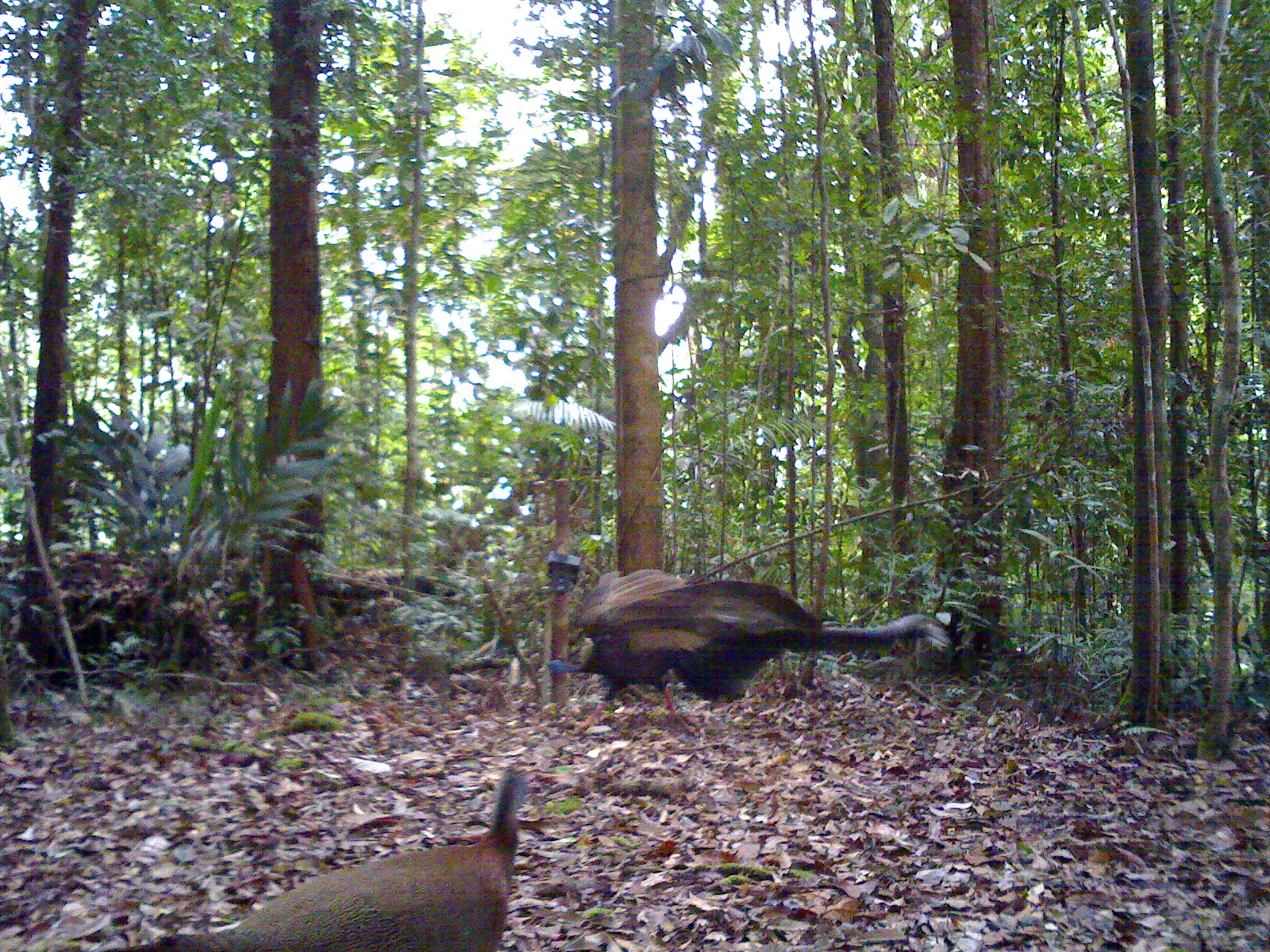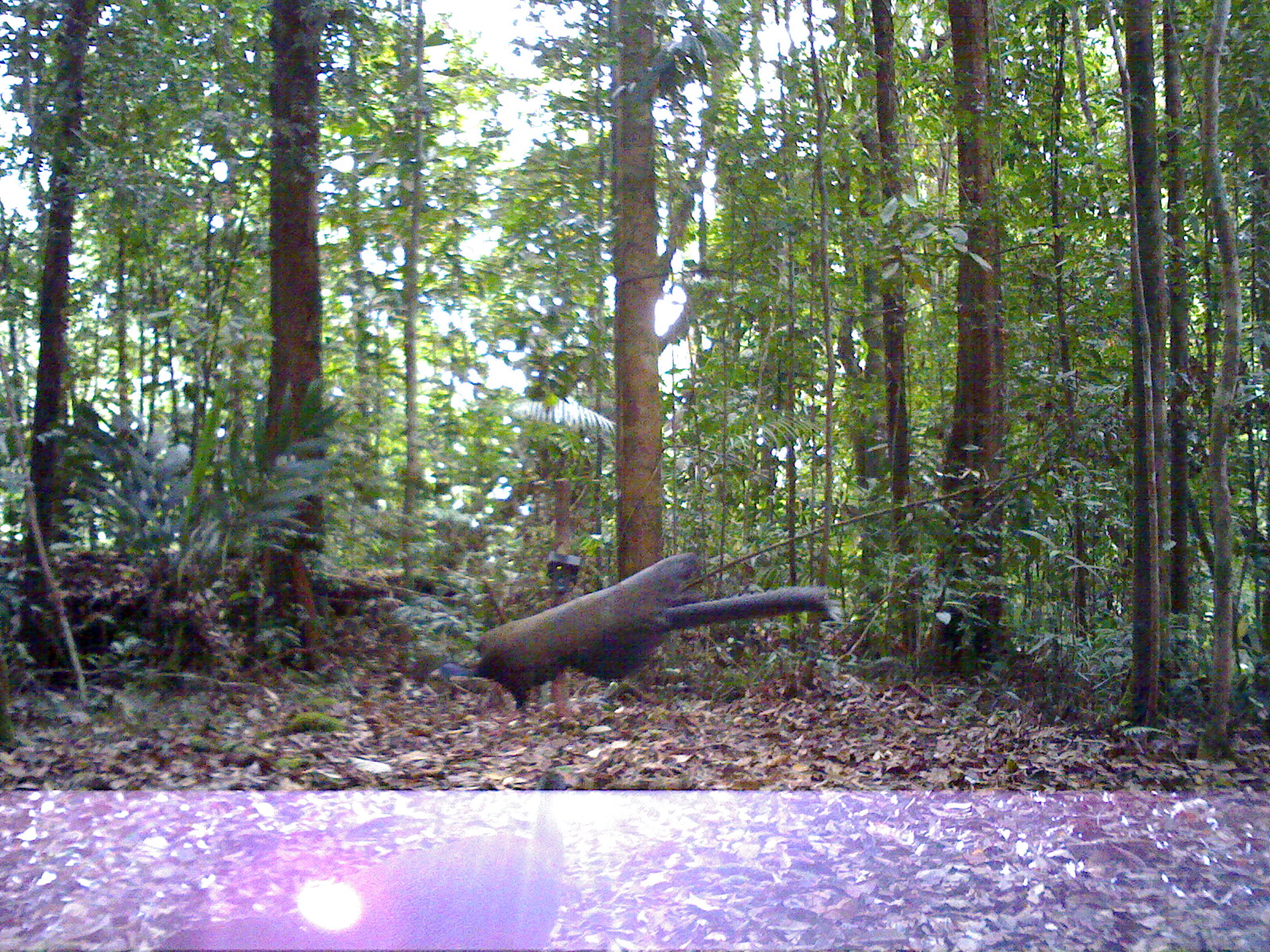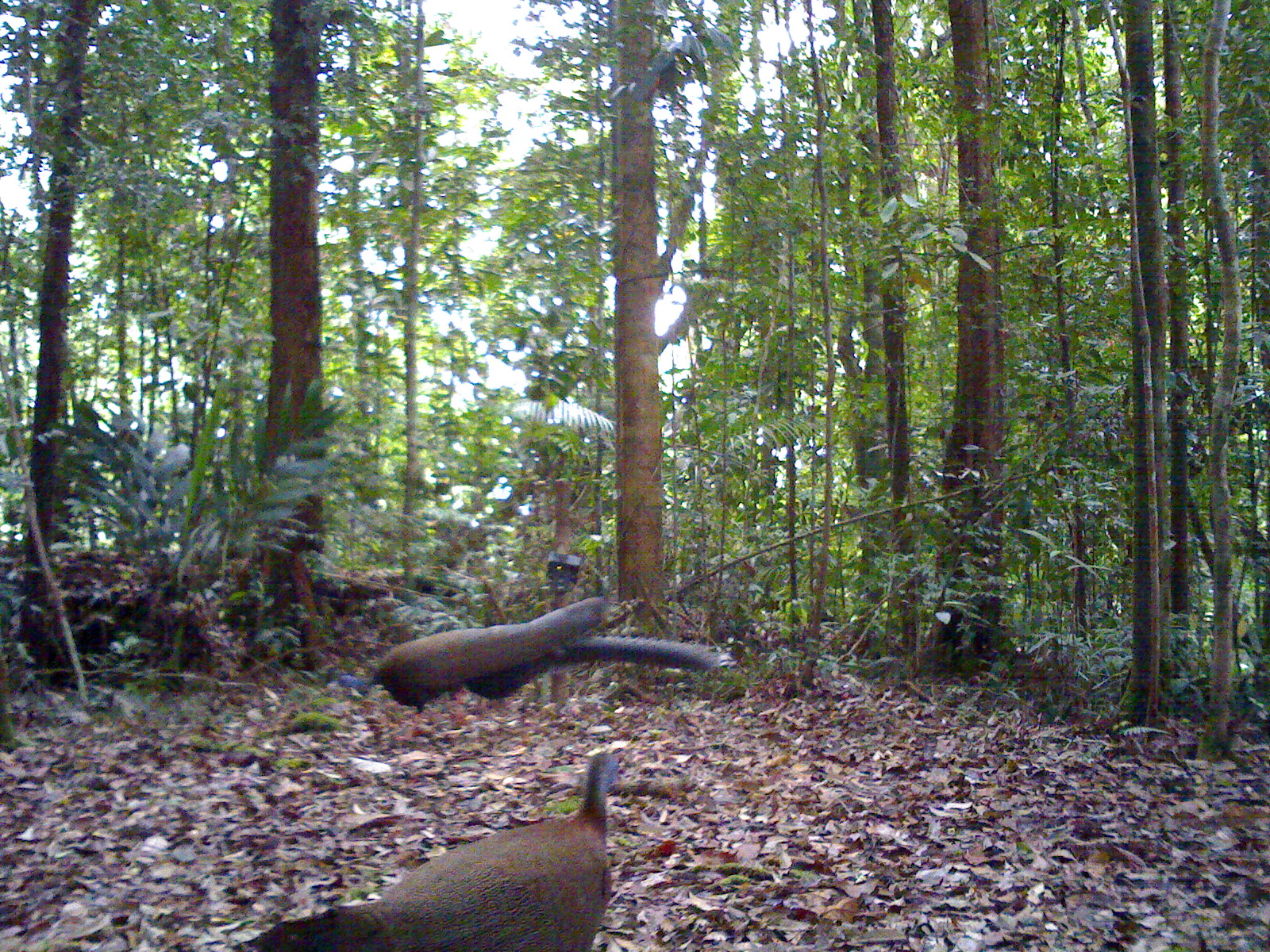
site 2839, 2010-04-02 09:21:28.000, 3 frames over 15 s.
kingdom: Animalia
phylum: Chordata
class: Aves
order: Galliformes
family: Phasianidae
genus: Argusianus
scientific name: Argusianus argus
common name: great argus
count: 2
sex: male and female